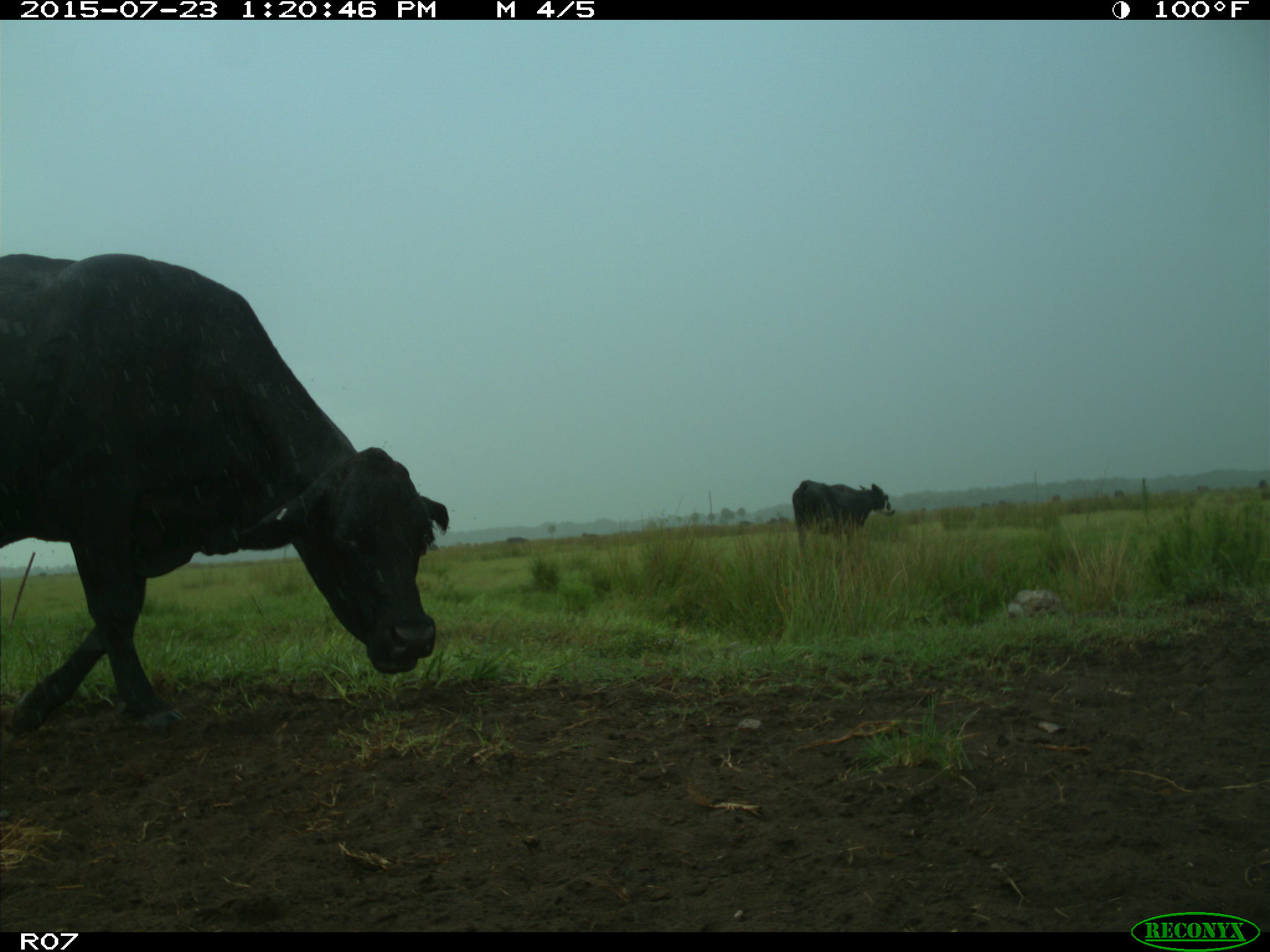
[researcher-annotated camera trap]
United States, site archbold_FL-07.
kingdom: Animalia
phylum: Chordata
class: Mammalia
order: Artiodactyla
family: Bovidae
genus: Bos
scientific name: Bos taurus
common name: domestic cow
Bos taurus (domestic cow).